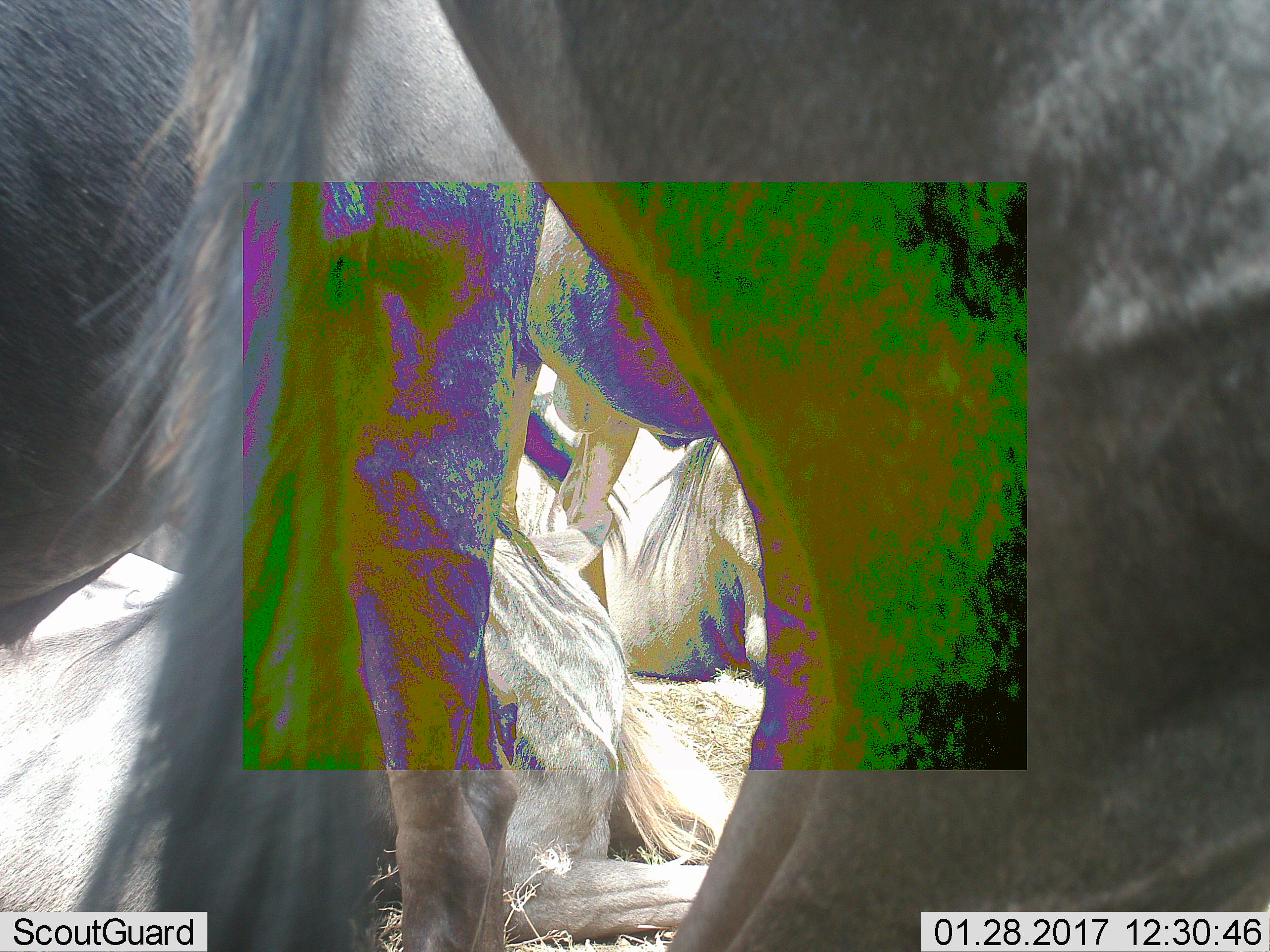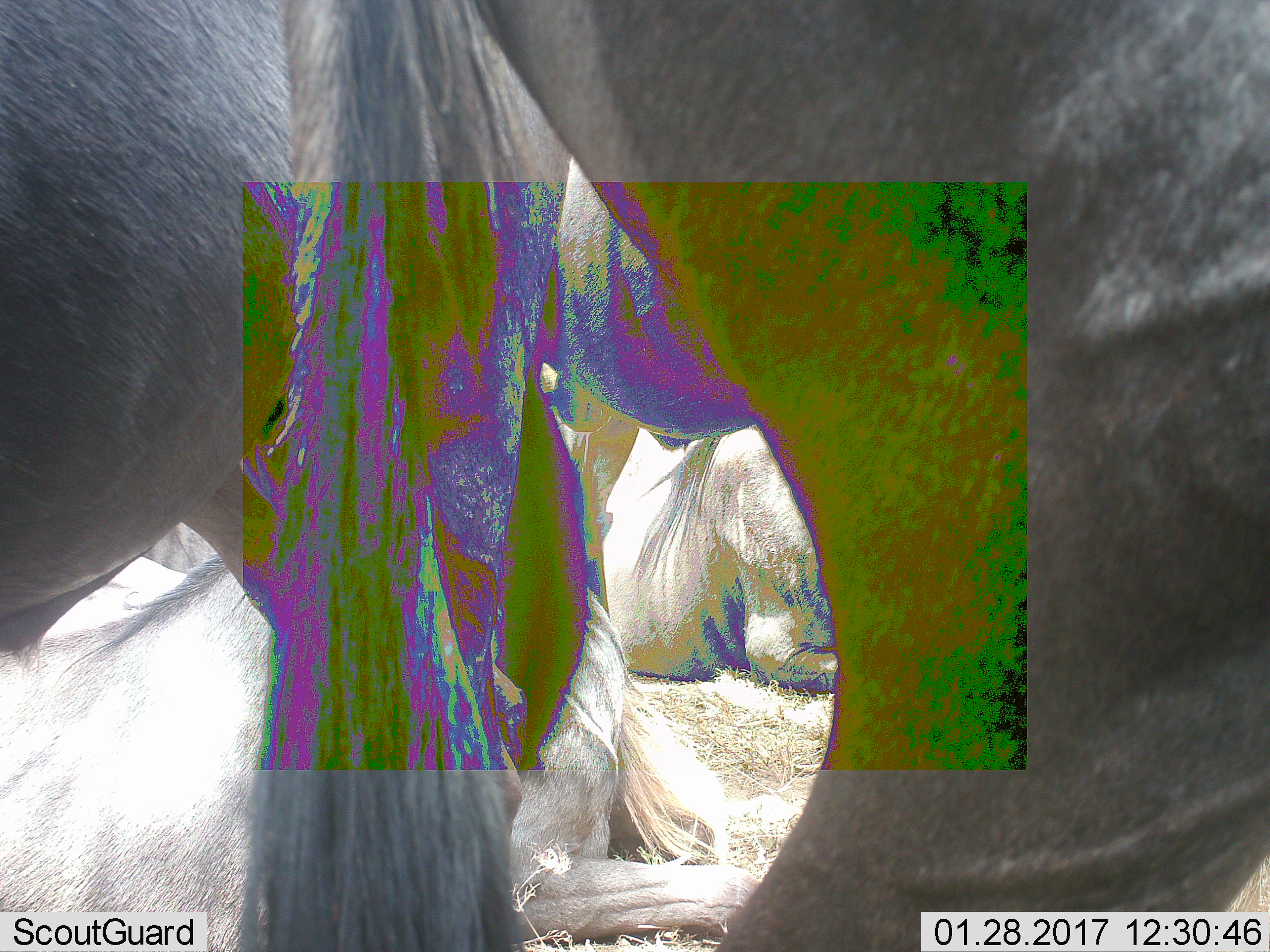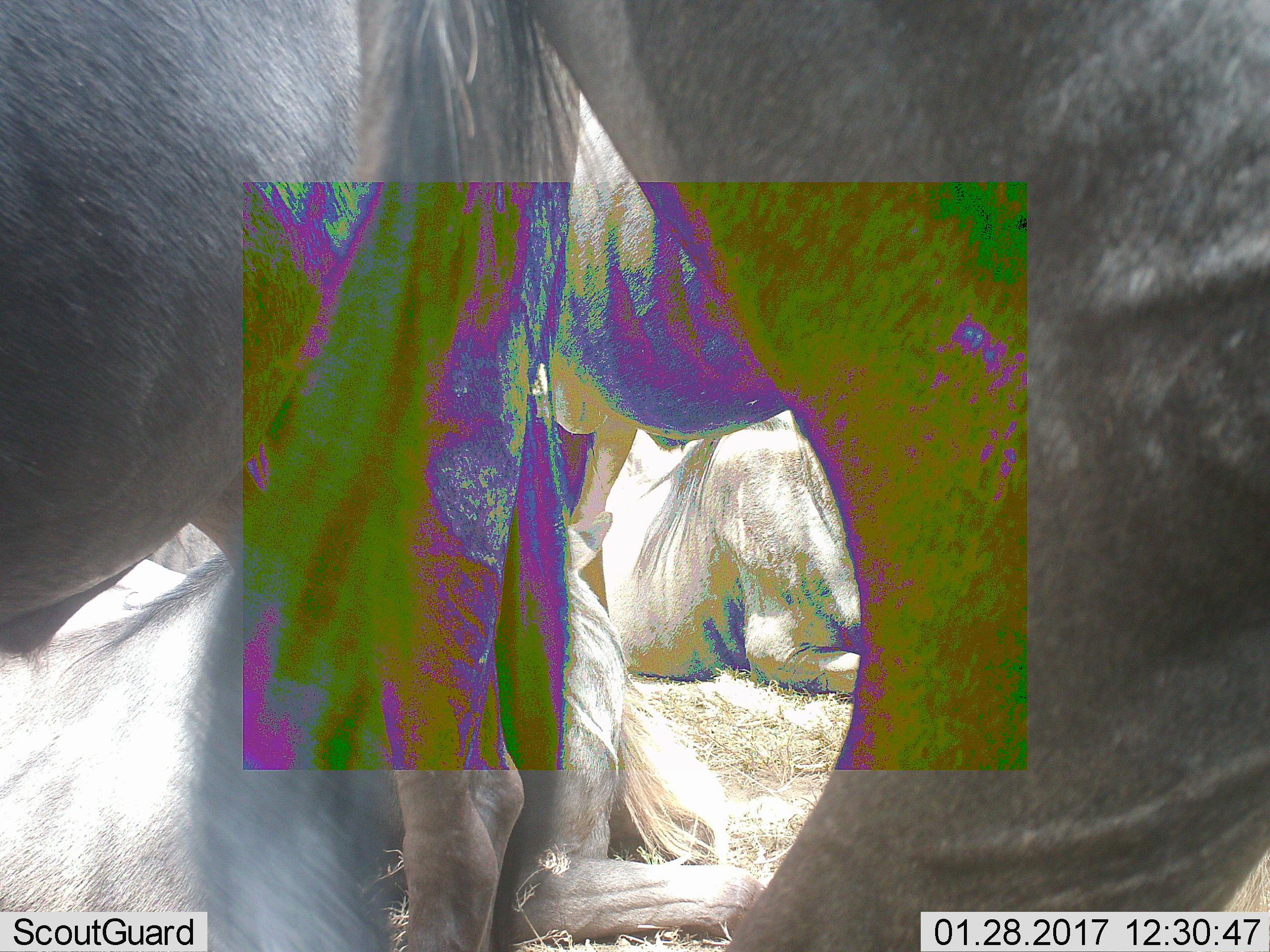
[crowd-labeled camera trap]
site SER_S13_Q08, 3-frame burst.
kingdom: Animalia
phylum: Chordata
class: Mammalia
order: Artiodactyla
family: Bovidae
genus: Connochaetes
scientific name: Connochaetes taurinus taurinus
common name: blue wildebeest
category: wildebeestblue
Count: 5.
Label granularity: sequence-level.